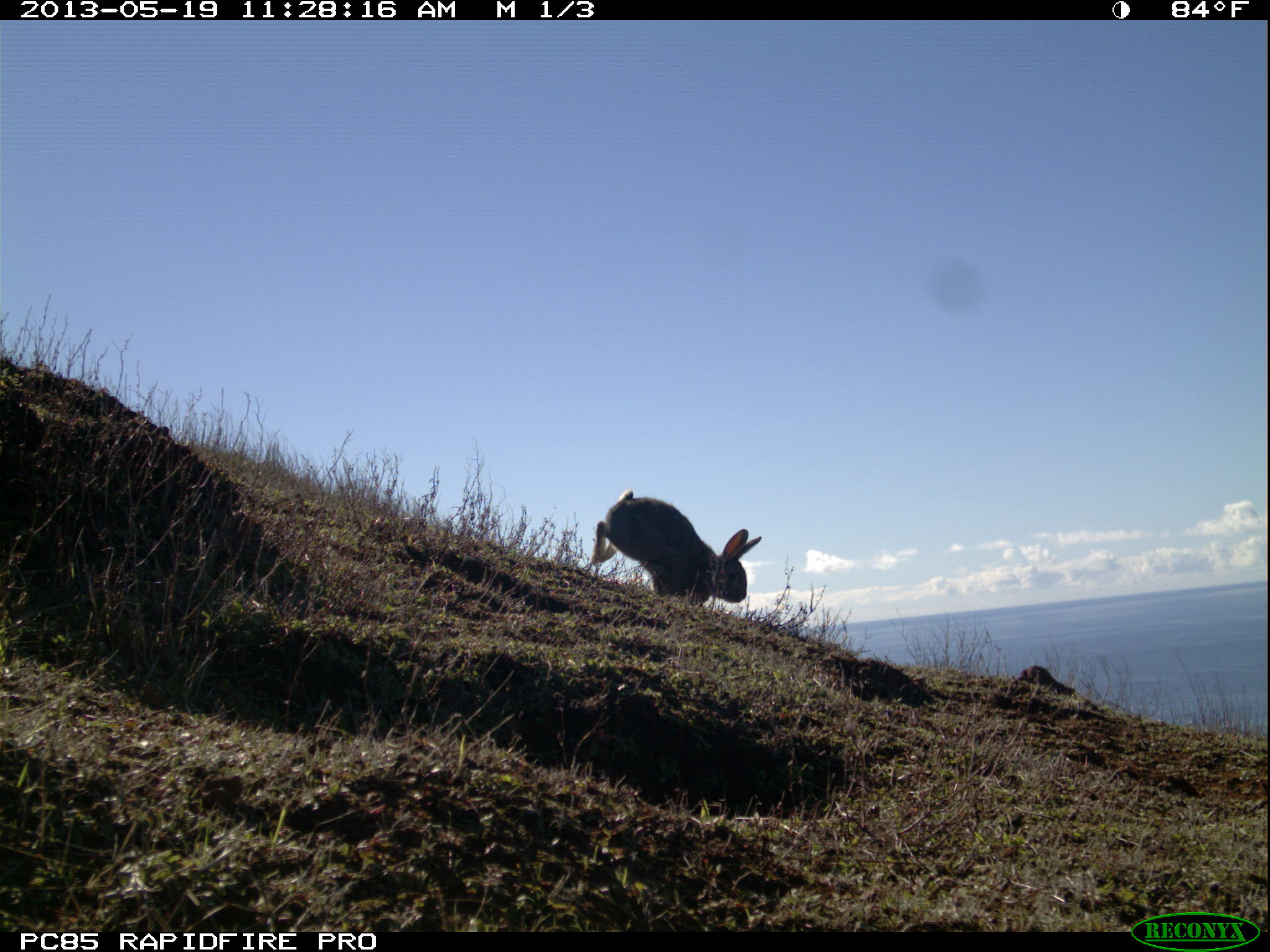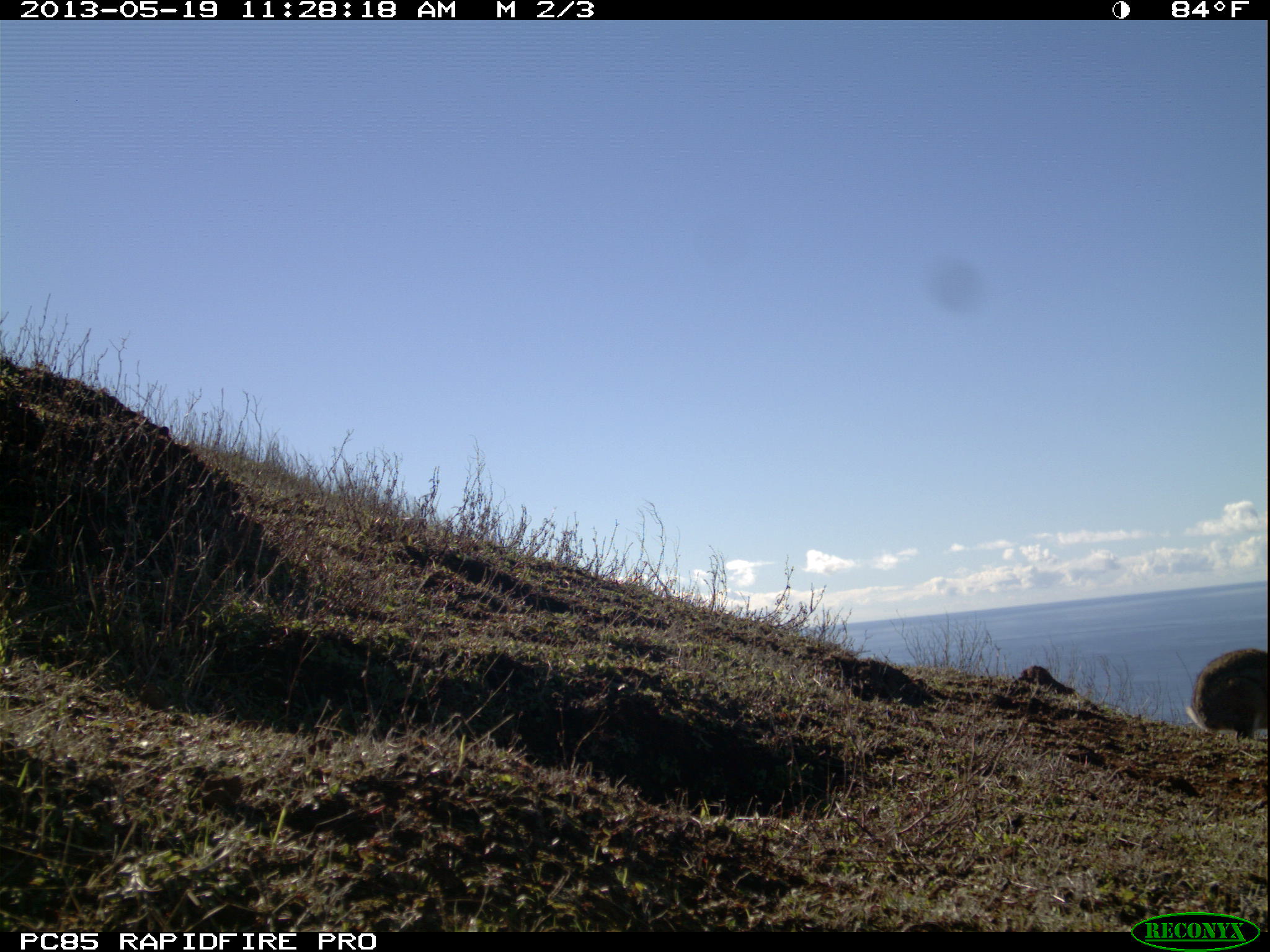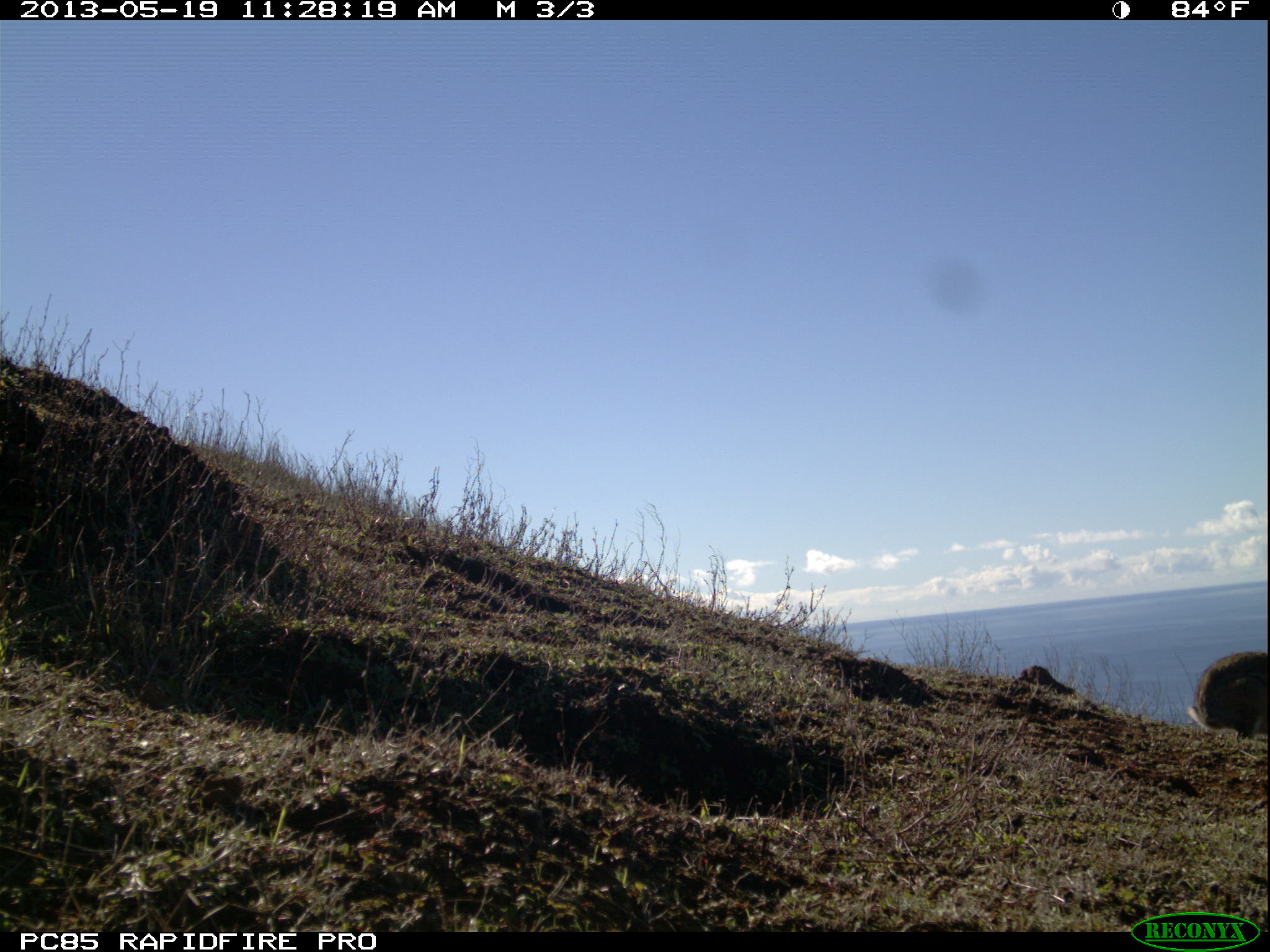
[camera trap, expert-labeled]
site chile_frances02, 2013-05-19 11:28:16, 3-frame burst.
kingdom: Animalia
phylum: Chordata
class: Mammalia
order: Lagomorpha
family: Leporidae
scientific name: Leporidae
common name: rabbits and hares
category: rabbit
Rabbit (rabbits and hares) (Leporidae).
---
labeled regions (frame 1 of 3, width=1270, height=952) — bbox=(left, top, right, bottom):
rabbit: bbox=(587, 490, 759, 610)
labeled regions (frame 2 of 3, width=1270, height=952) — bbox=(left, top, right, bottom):
rabbit: bbox=(1183, 644, 1269, 747)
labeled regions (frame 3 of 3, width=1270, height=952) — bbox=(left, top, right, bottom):
rabbit: bbox=(1183, 648, 1269, 747)